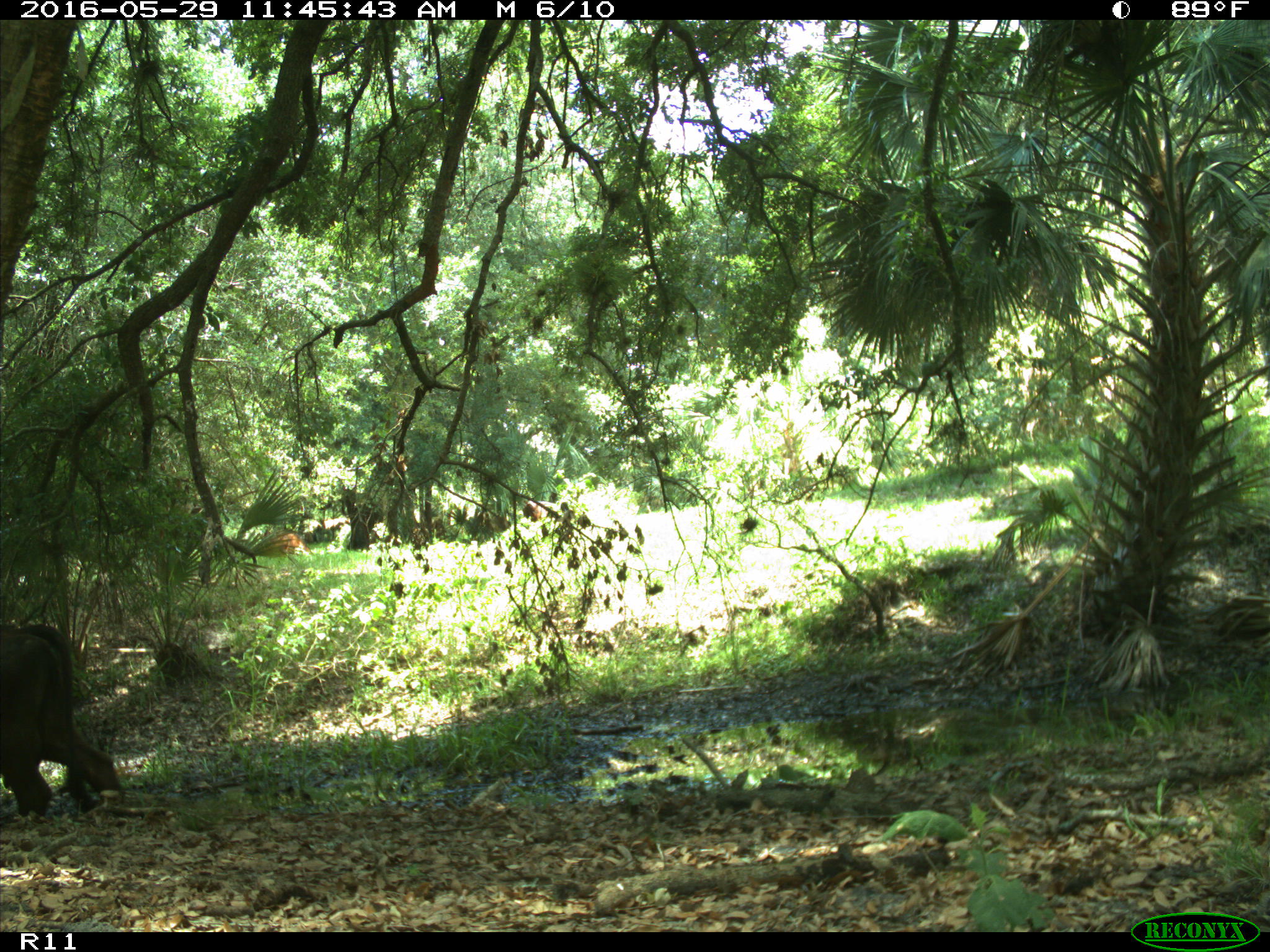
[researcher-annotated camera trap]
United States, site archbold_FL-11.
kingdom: Animalia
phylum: Chordata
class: Mammalia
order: Artiodactyla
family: Bovidae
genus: Bos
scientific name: Bos taurus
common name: domestic cow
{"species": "Bos taurus (domestic cow)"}